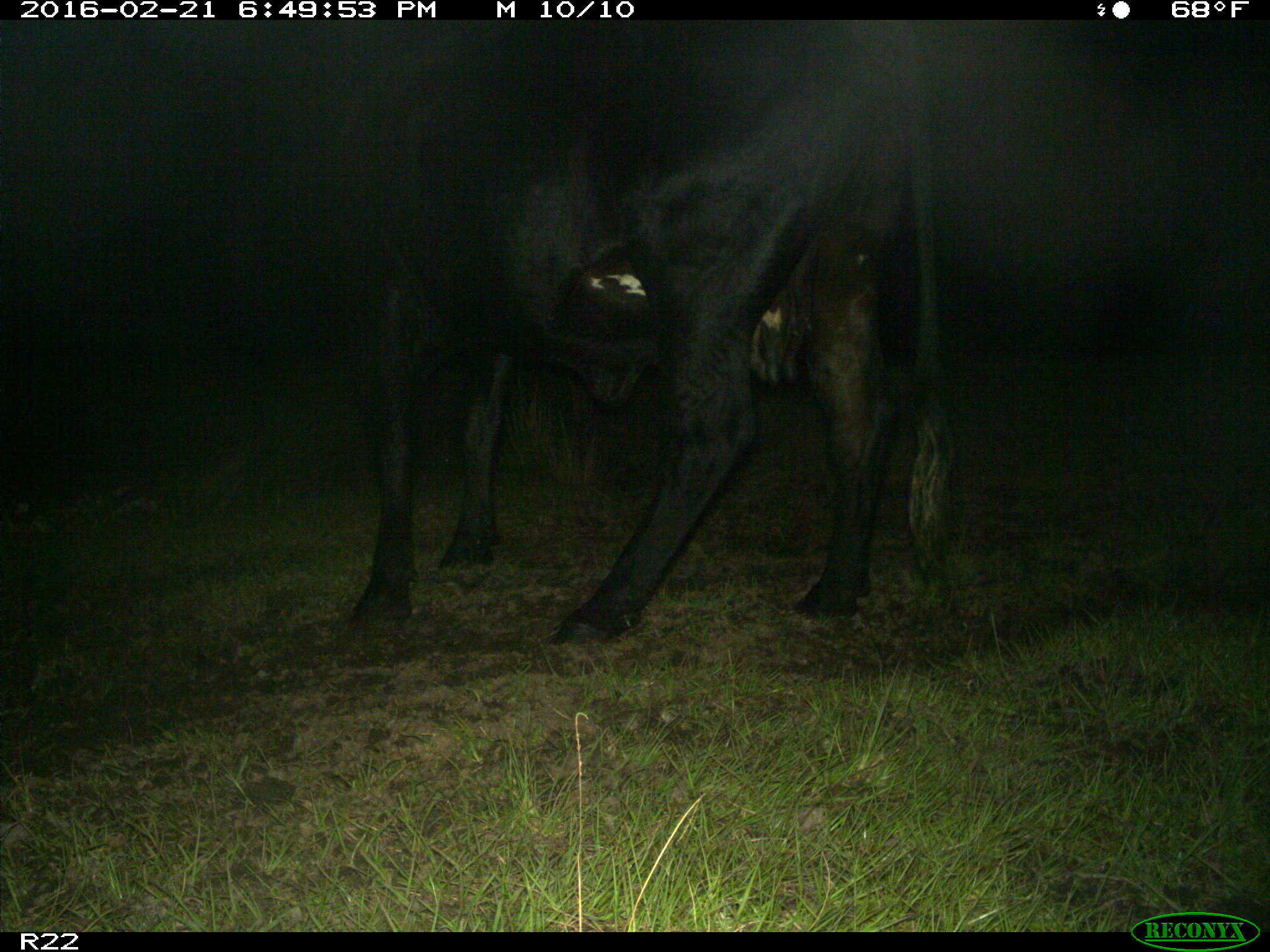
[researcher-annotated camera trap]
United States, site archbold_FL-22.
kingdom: Animalia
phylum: Chordata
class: Mammalia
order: Artiodactyla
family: Bovidae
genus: Bos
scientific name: Bos taurus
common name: domestic cow